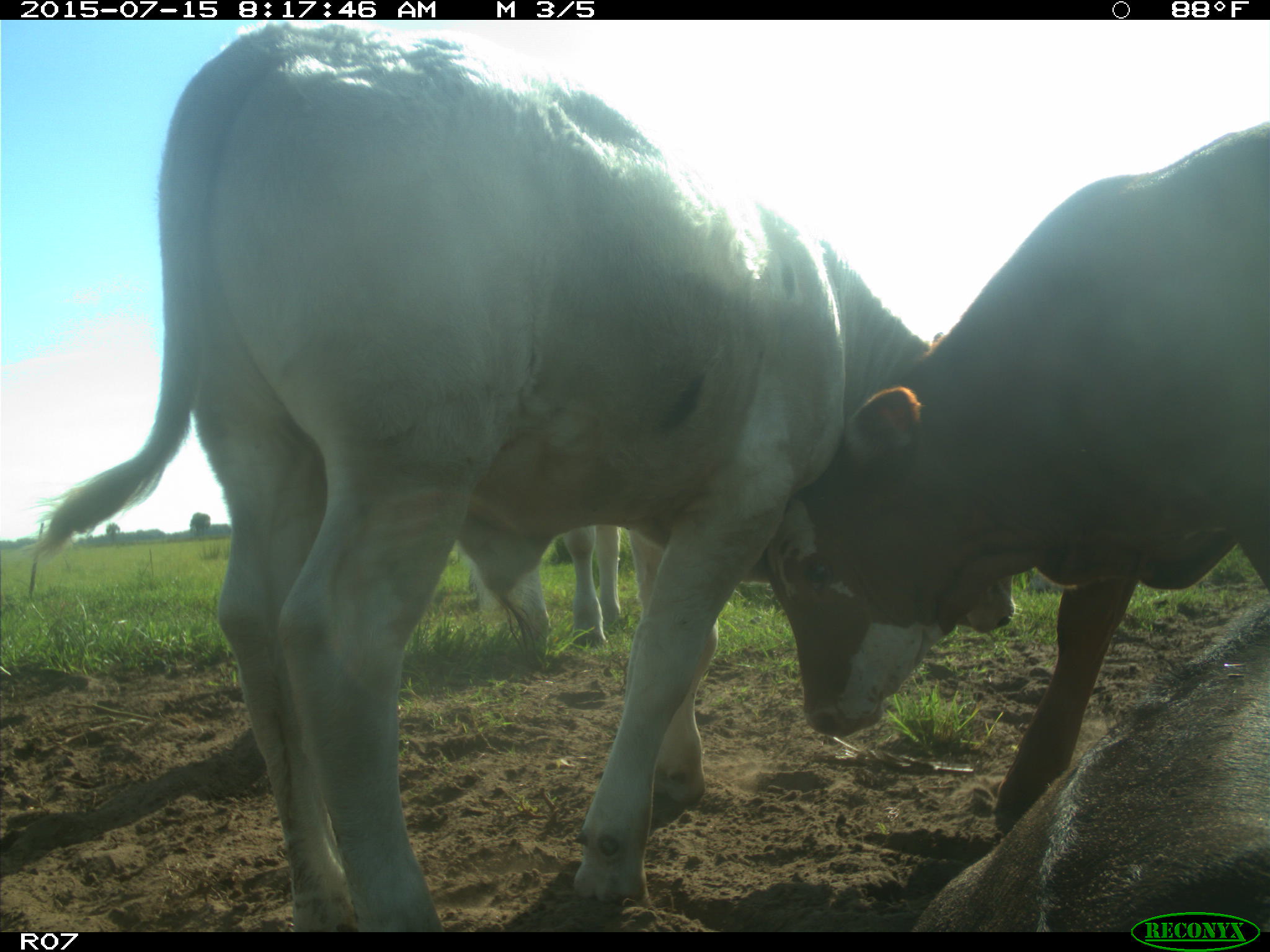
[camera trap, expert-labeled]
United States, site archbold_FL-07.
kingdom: Animalia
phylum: Chordata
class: Mammalia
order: Artiodactyla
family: Bovidae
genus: Bos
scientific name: Bos taurus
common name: domestic cow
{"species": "Bos taurus (domestic cow)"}